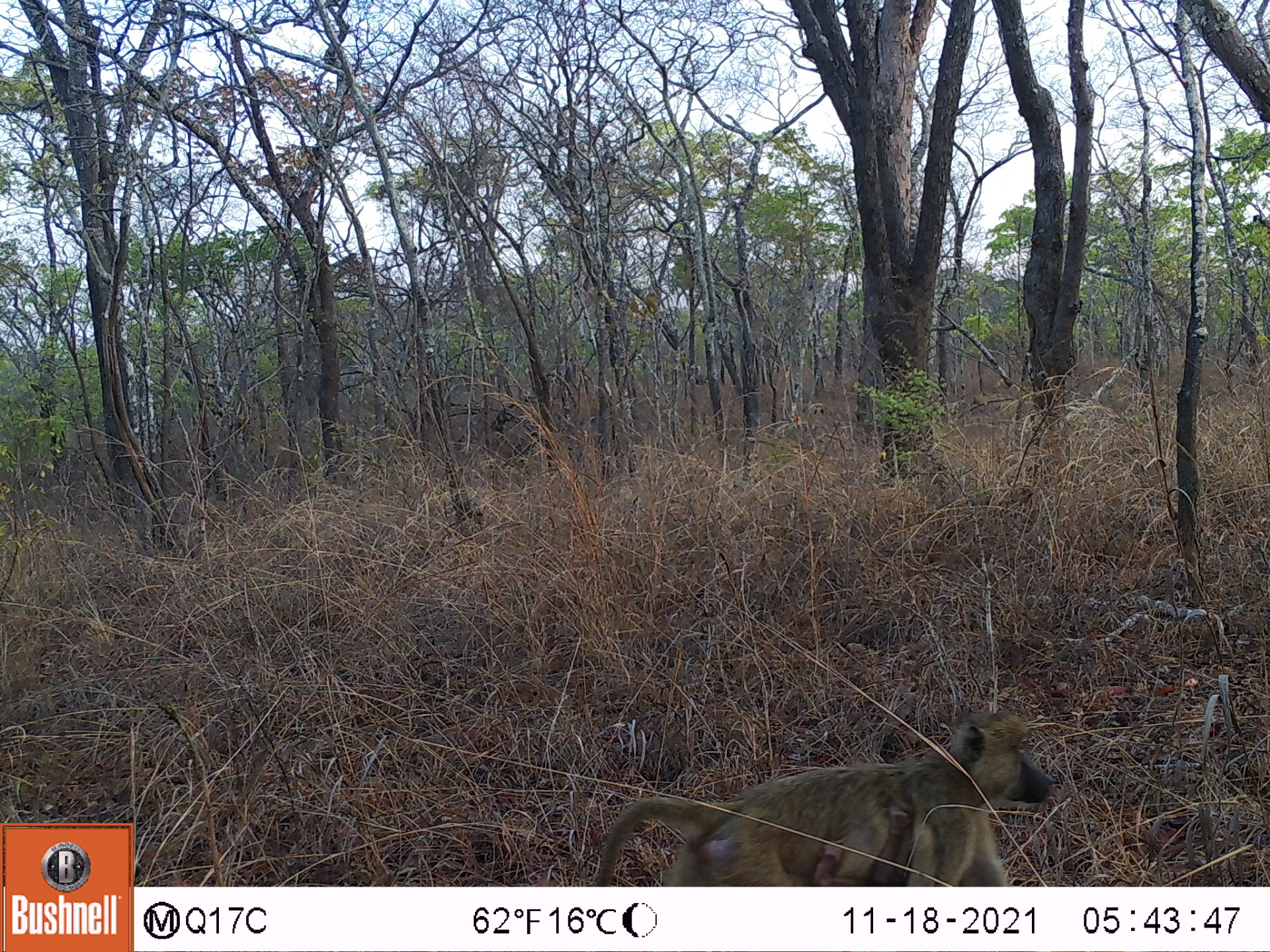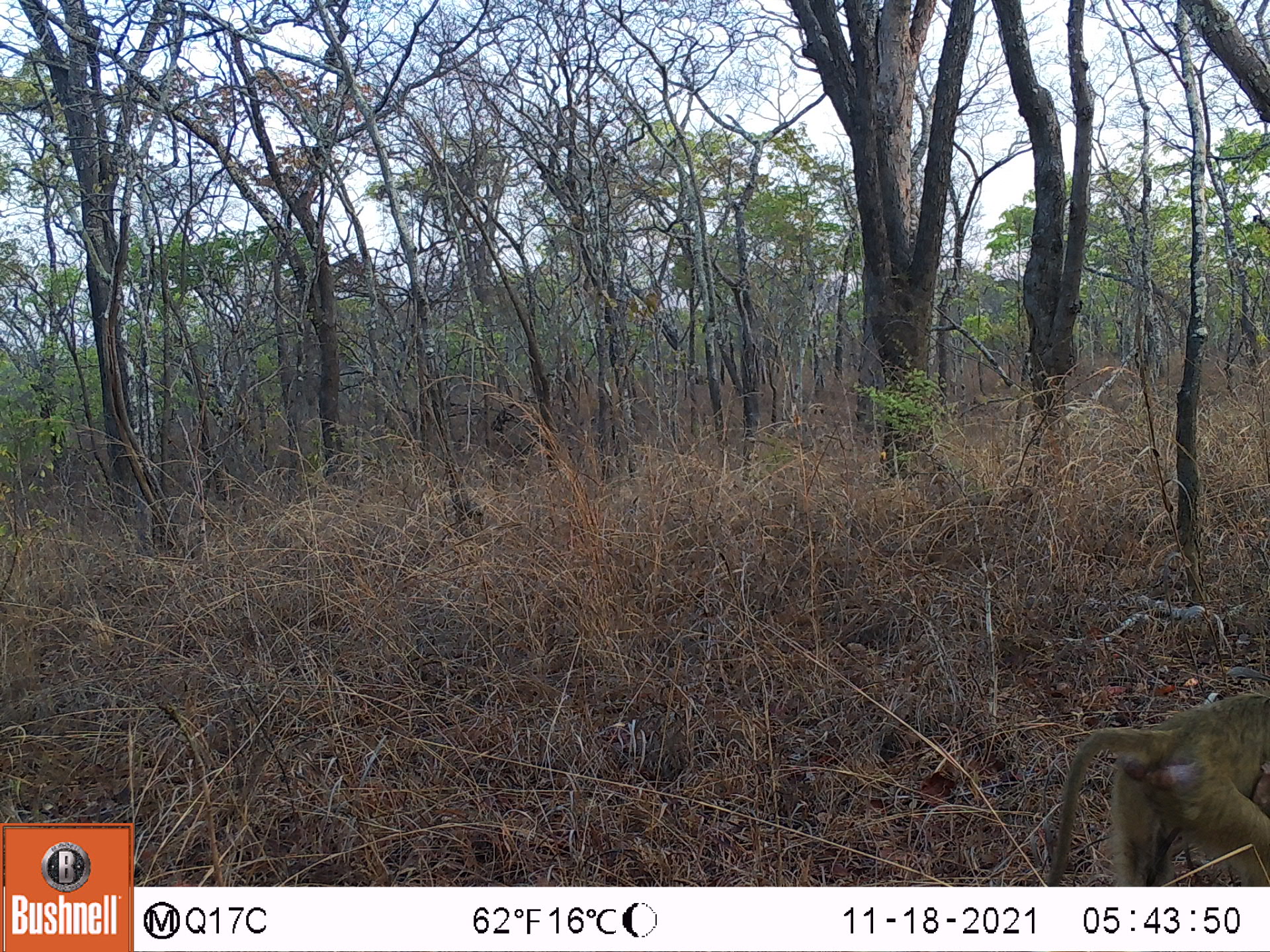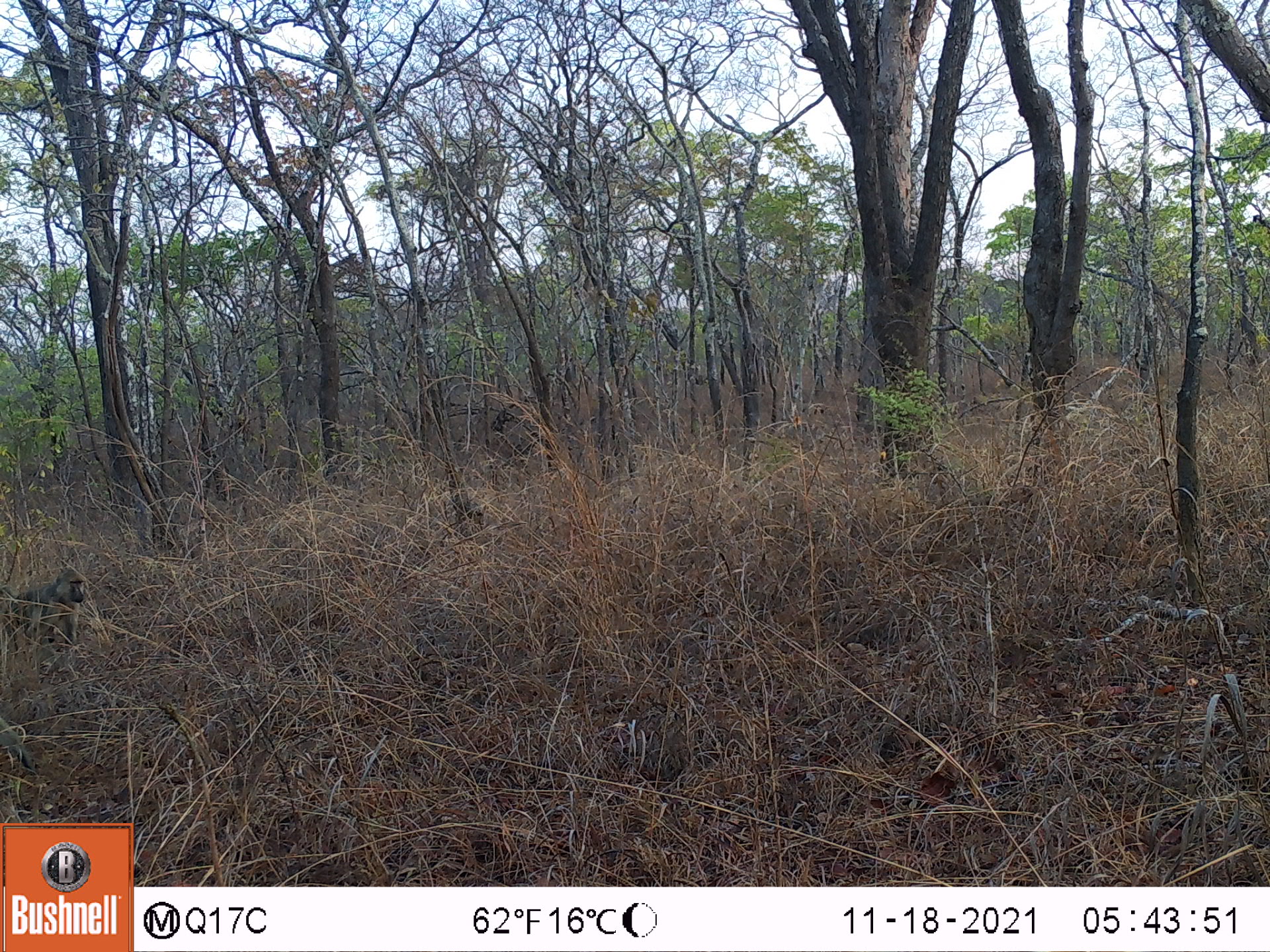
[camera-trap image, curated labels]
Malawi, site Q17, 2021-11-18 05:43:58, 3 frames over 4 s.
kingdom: Animalia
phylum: Chordata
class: Mammalia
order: Primates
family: Cercopithecidae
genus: Papio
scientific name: Papio cynocephalus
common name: yellow baboon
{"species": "yellow baboon (Papio cynocephalus)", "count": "1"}